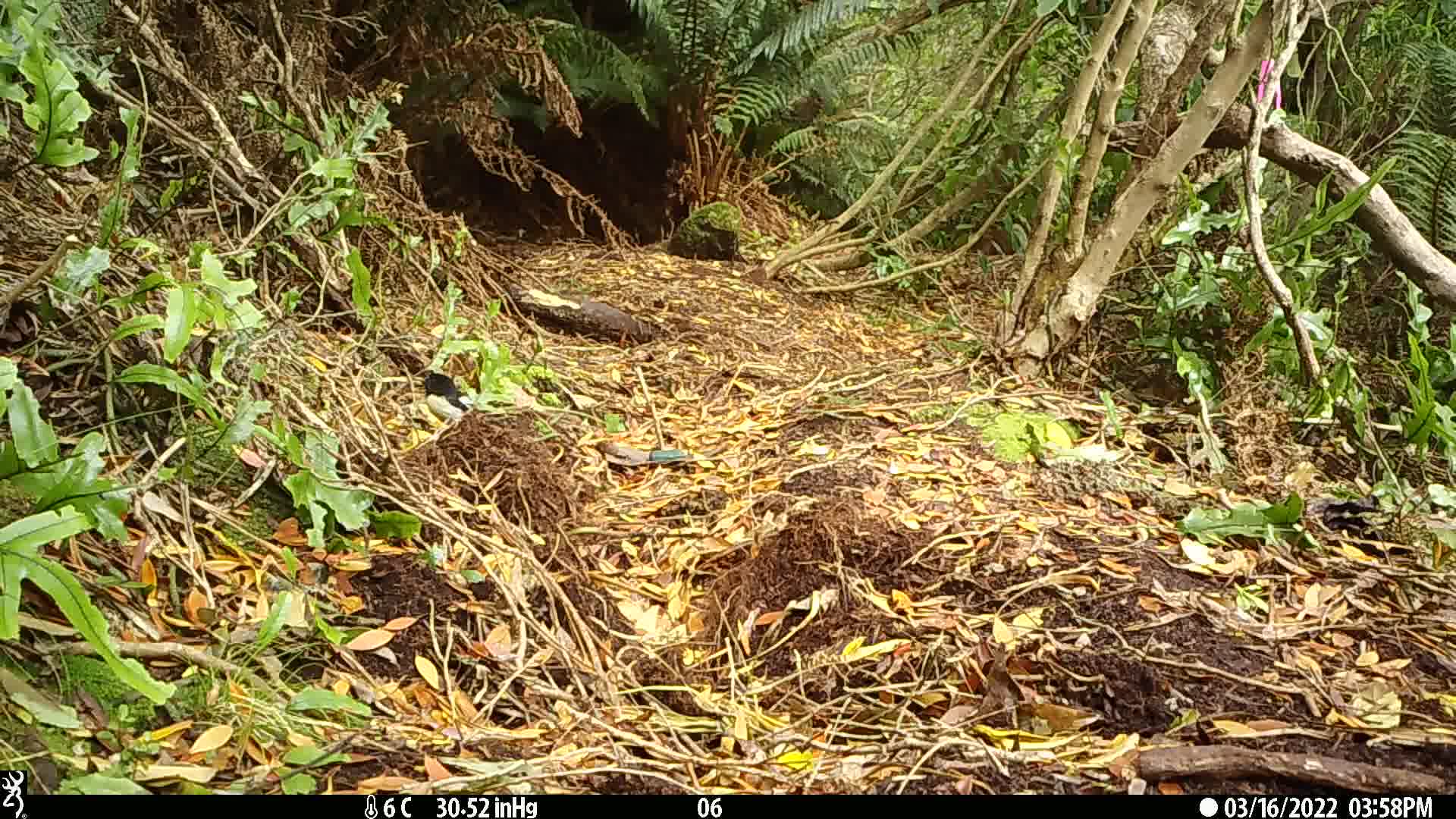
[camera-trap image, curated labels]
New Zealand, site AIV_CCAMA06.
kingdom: Animalia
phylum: Chordata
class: Aves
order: Passeriformes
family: Petroicidae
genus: Petroica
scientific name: Petroica macrocephala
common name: tomtit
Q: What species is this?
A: Tomtit (Petroica macrocephala).